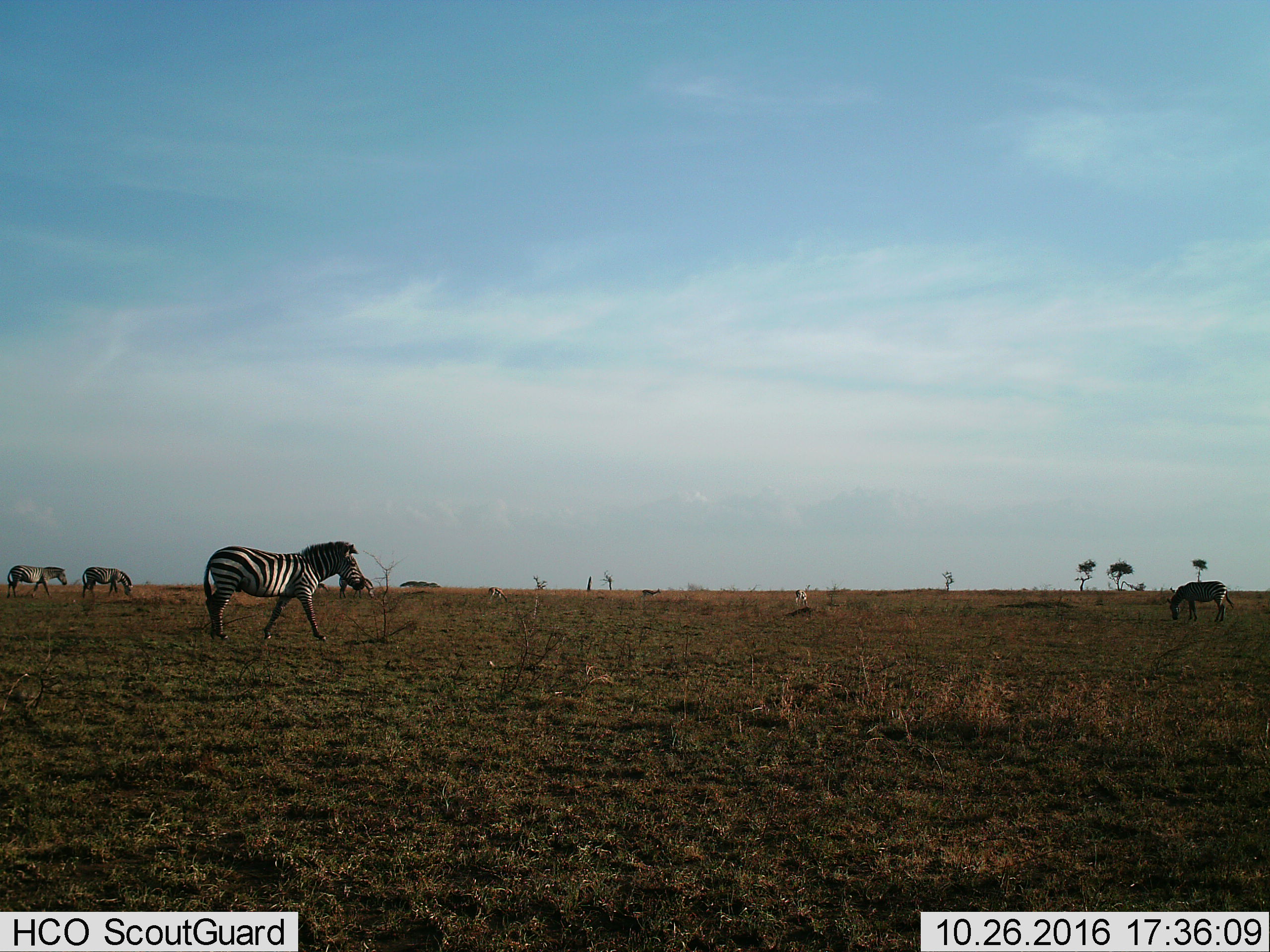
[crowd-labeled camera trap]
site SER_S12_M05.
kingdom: Animalia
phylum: Chordata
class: Mammalia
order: Perissodactyla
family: Equidae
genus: Equus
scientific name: Equus quagga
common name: plains zebra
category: zebraplains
Zebraplains (plains zebra) (Equus quagga), count 5. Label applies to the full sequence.